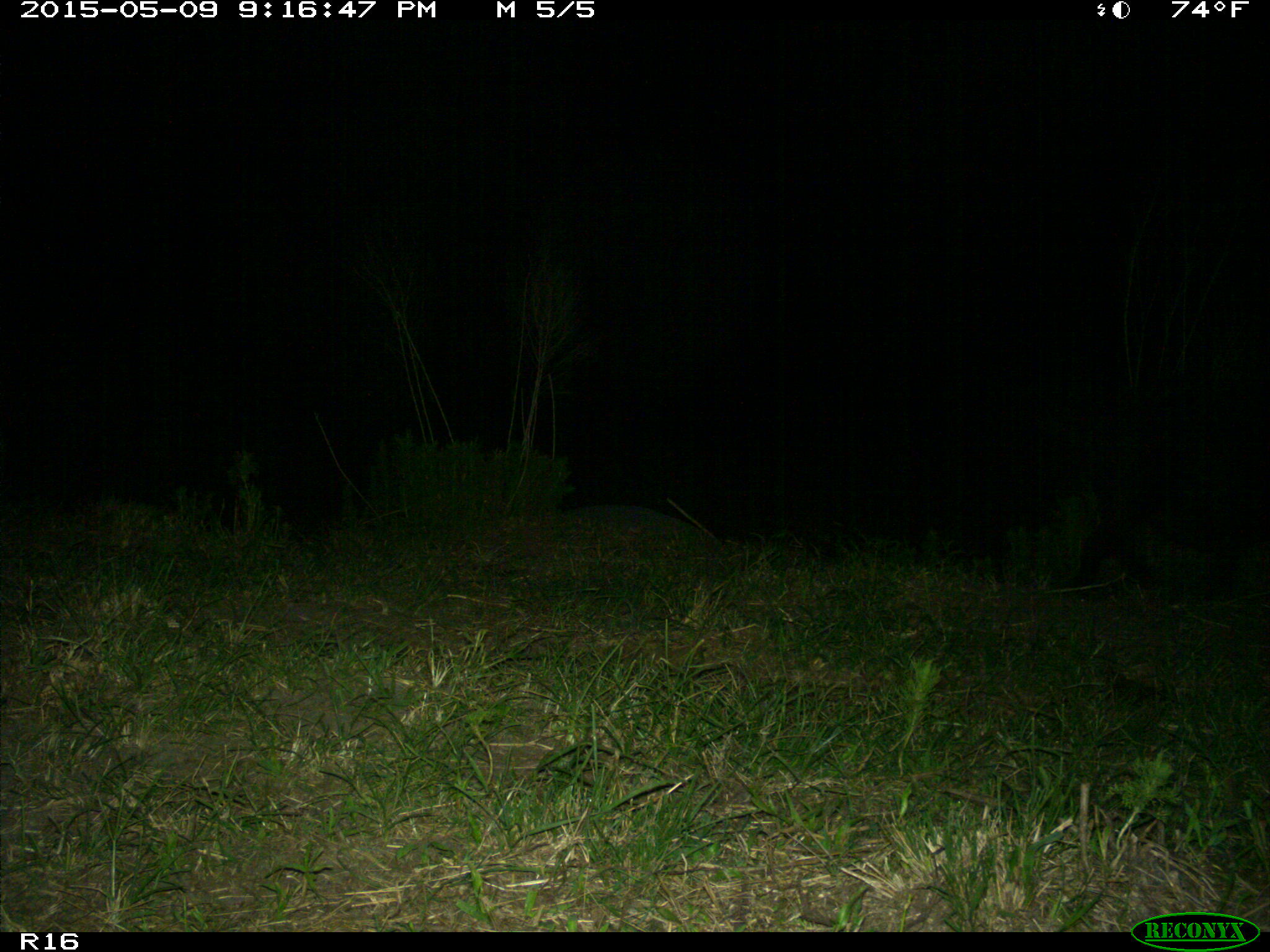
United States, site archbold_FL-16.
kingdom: Animalia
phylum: Chordata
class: Mammalia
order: Artiodactyla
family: Suidae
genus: Sus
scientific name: Sus scrofa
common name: wild boar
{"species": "Sus scrofa (wild boar)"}